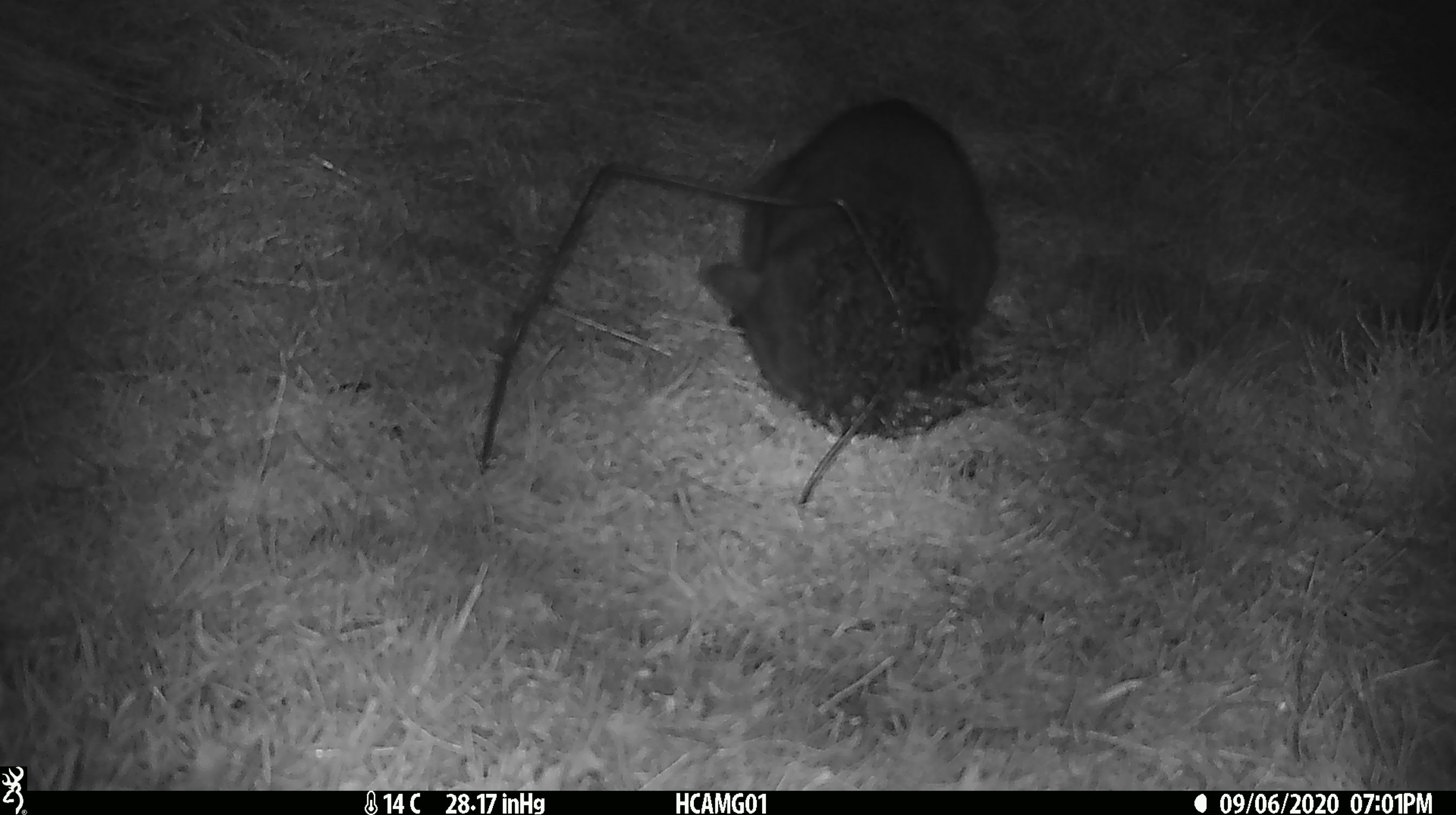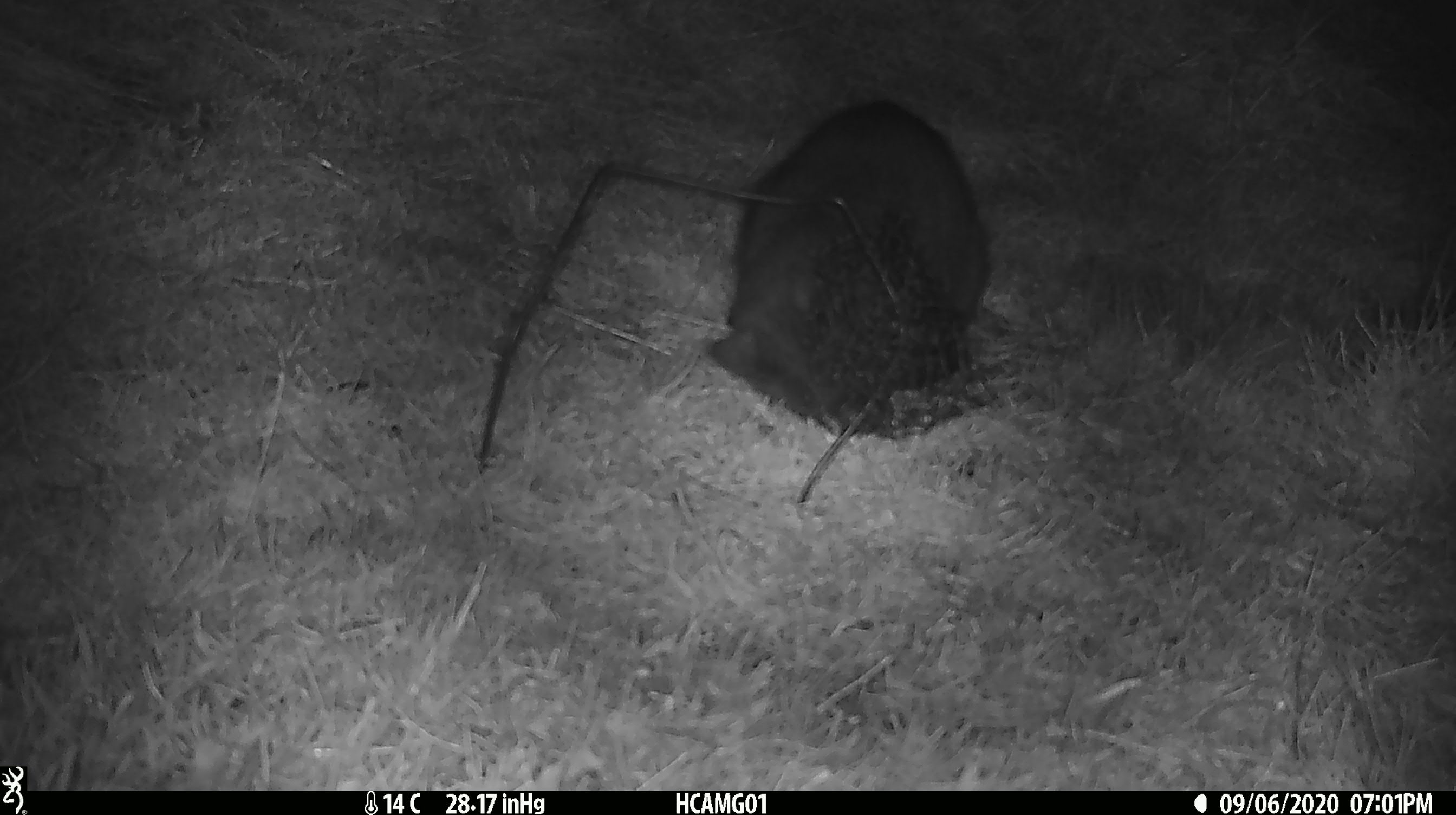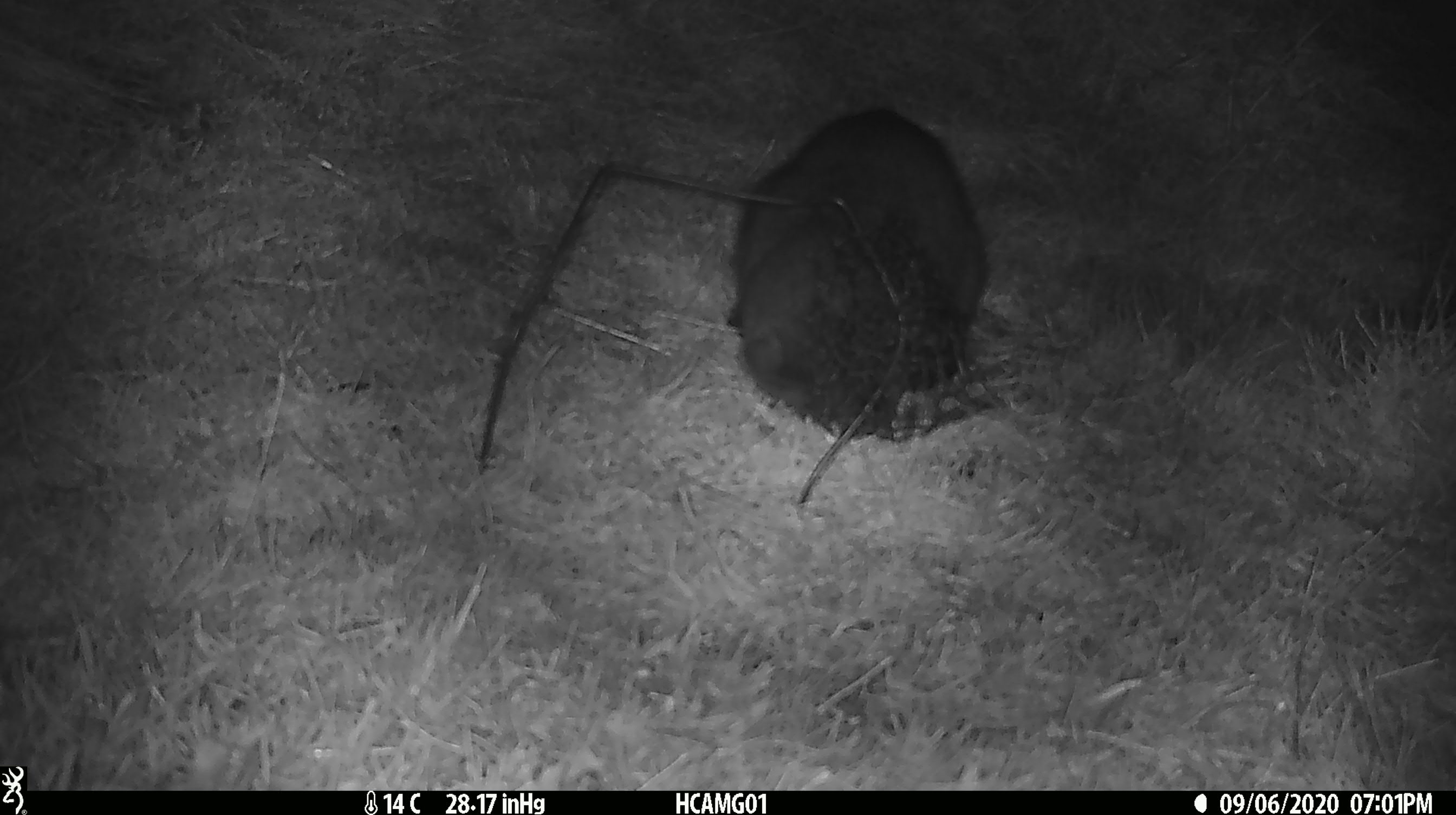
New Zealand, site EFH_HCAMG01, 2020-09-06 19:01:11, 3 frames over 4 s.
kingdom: Animalia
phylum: Chordata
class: Mammalia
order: Carnivora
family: Felidae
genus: Felis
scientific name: Felis catus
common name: domestic cat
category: cat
Cat (domestic cat) (Felis catus).